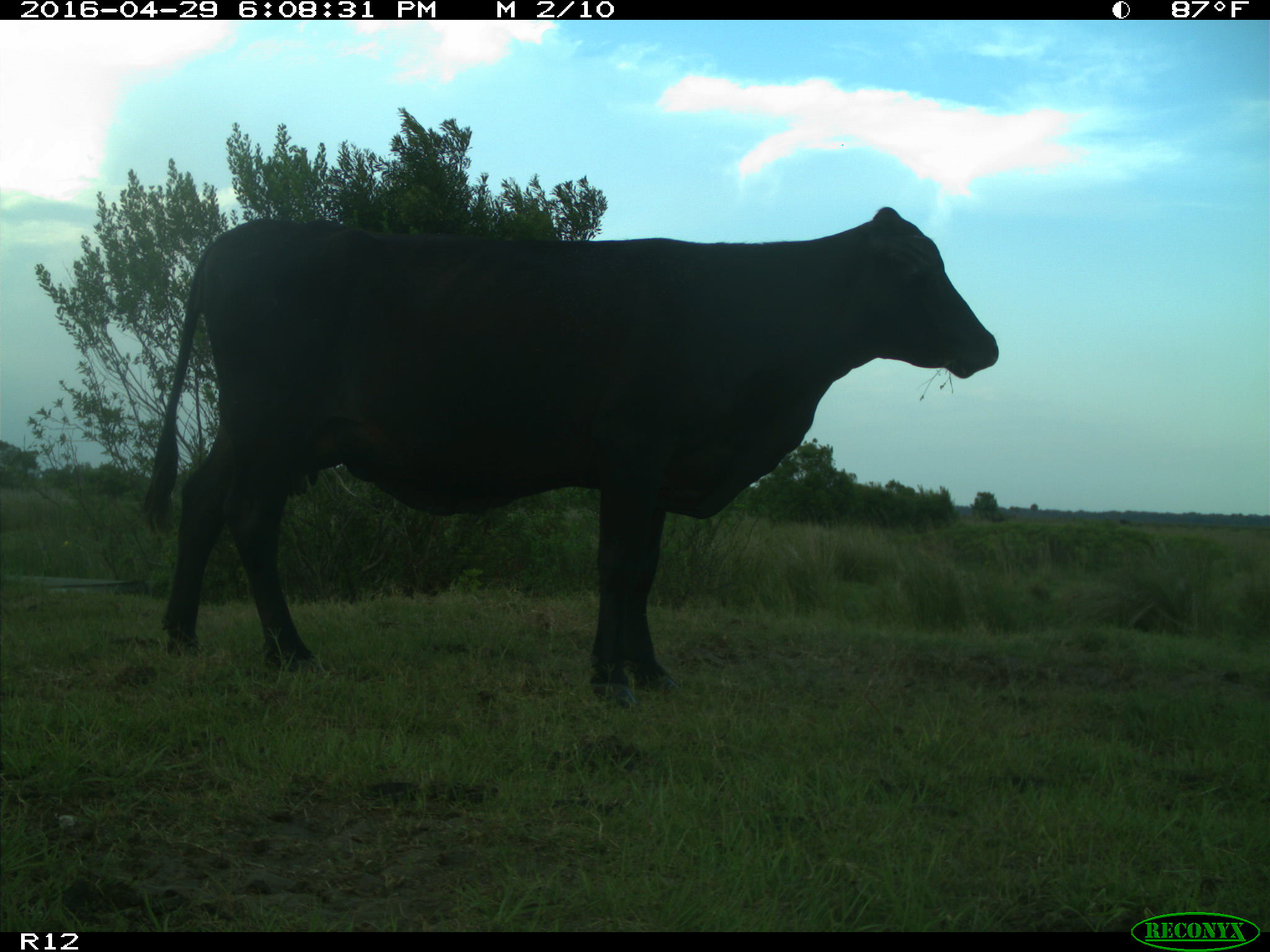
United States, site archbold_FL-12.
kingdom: Animalia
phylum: Chordata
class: Mammalia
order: Artiodactyla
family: Bovidae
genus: Bos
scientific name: Bos taurus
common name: domestic cow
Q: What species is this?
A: Bos taurus (domestic cow).